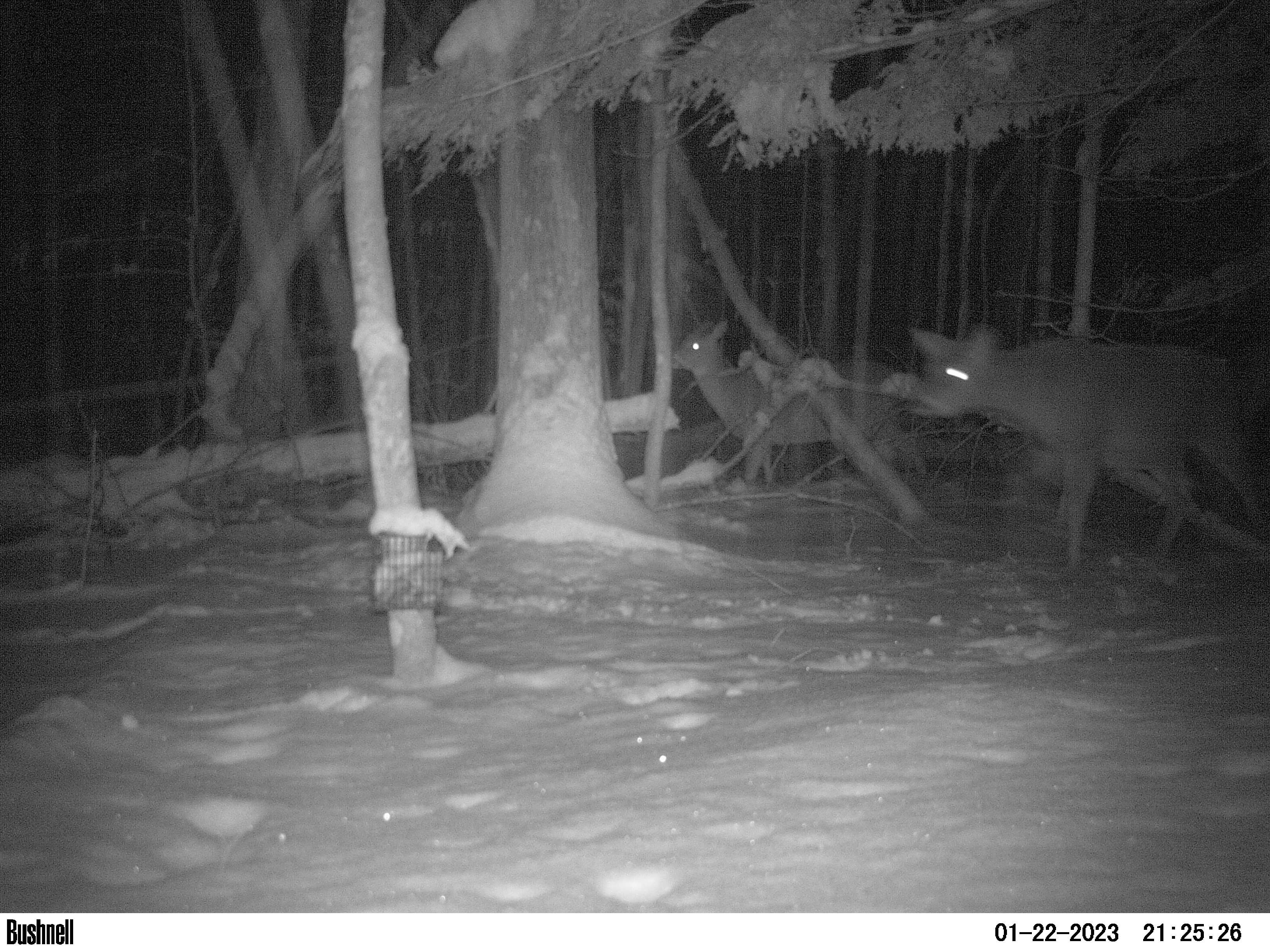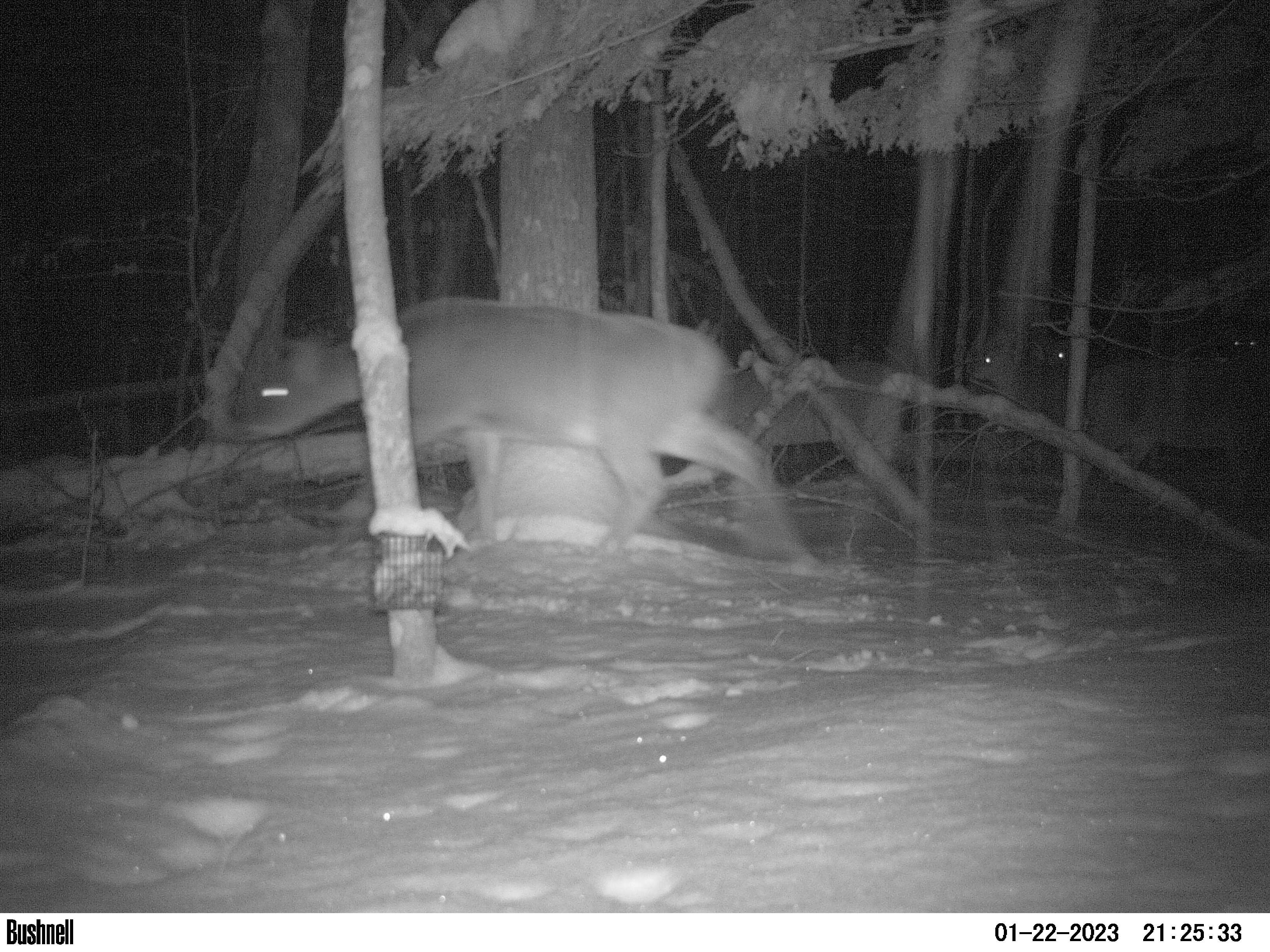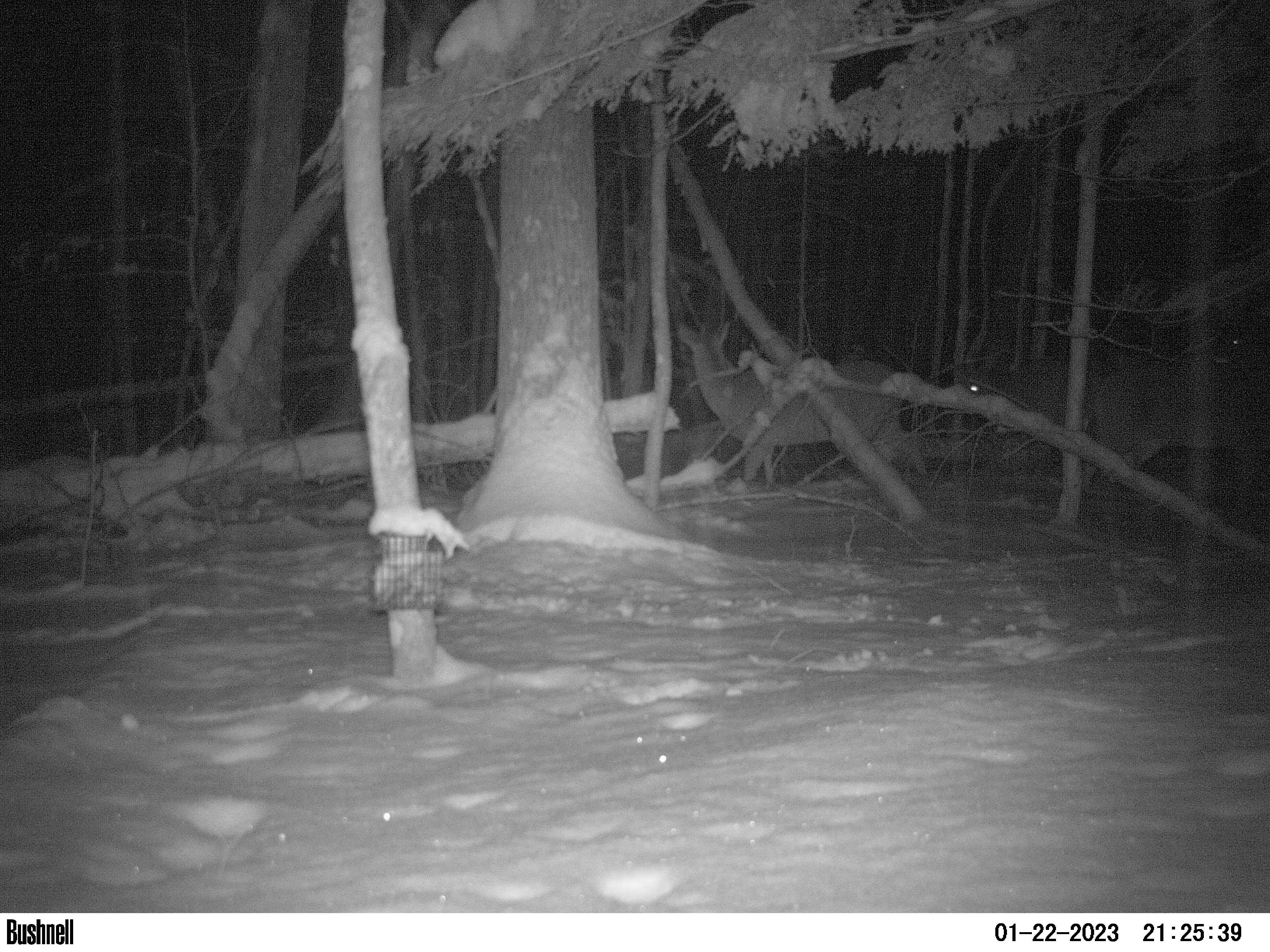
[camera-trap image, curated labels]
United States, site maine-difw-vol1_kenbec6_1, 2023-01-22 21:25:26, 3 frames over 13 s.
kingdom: Animalia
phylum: Chordata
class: Mammalia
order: Artiodactyla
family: Cervidae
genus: Odocoileus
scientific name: Odocoileus virginianus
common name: white-tailed deer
White-tailed deer (Odocoileus virginianus).